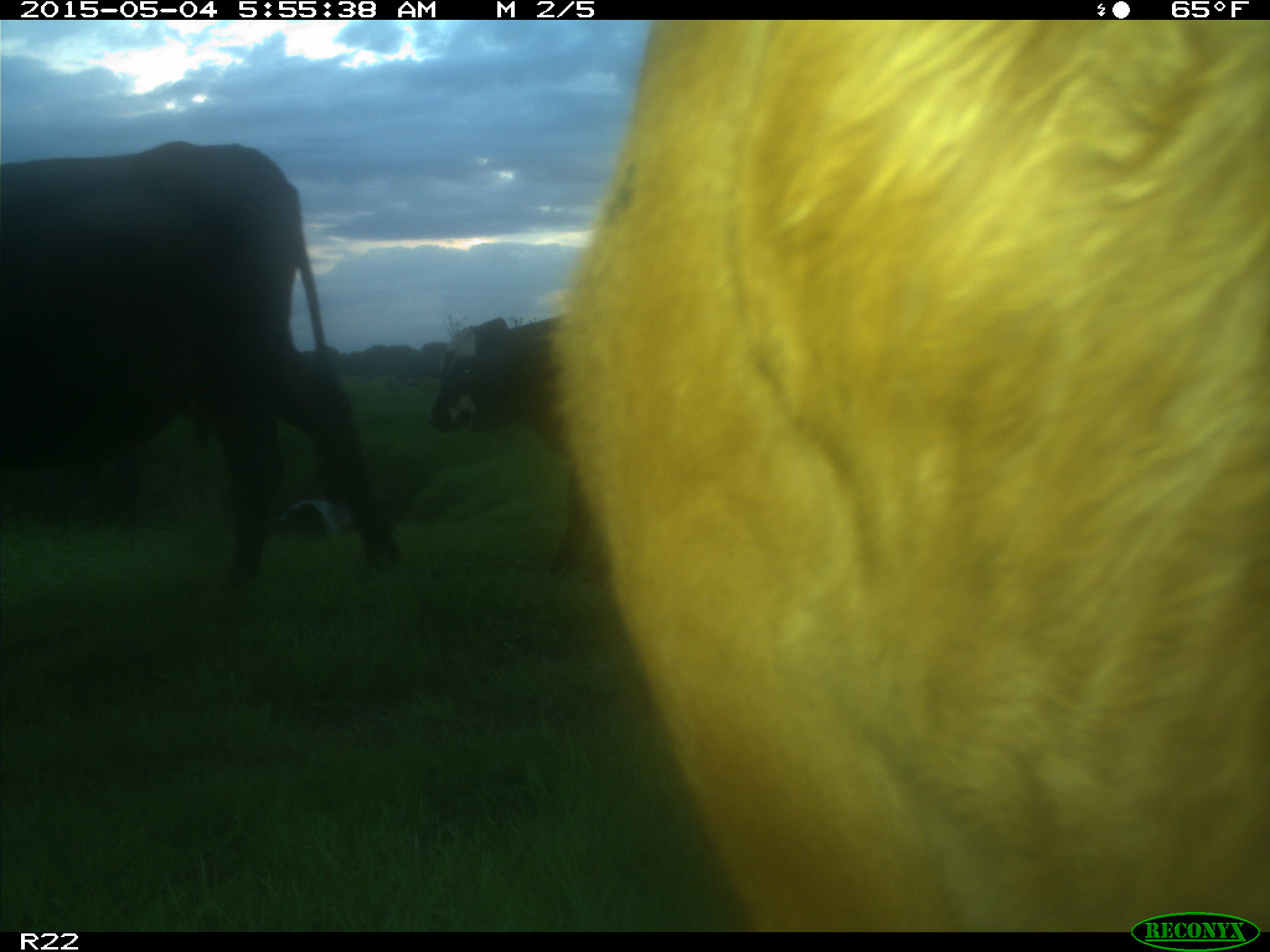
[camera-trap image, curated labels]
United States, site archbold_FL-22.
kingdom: Animalia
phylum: Chordata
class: Mammalia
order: Artiodactyla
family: Bovidae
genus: Bos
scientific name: Bos taurus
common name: domestic cow